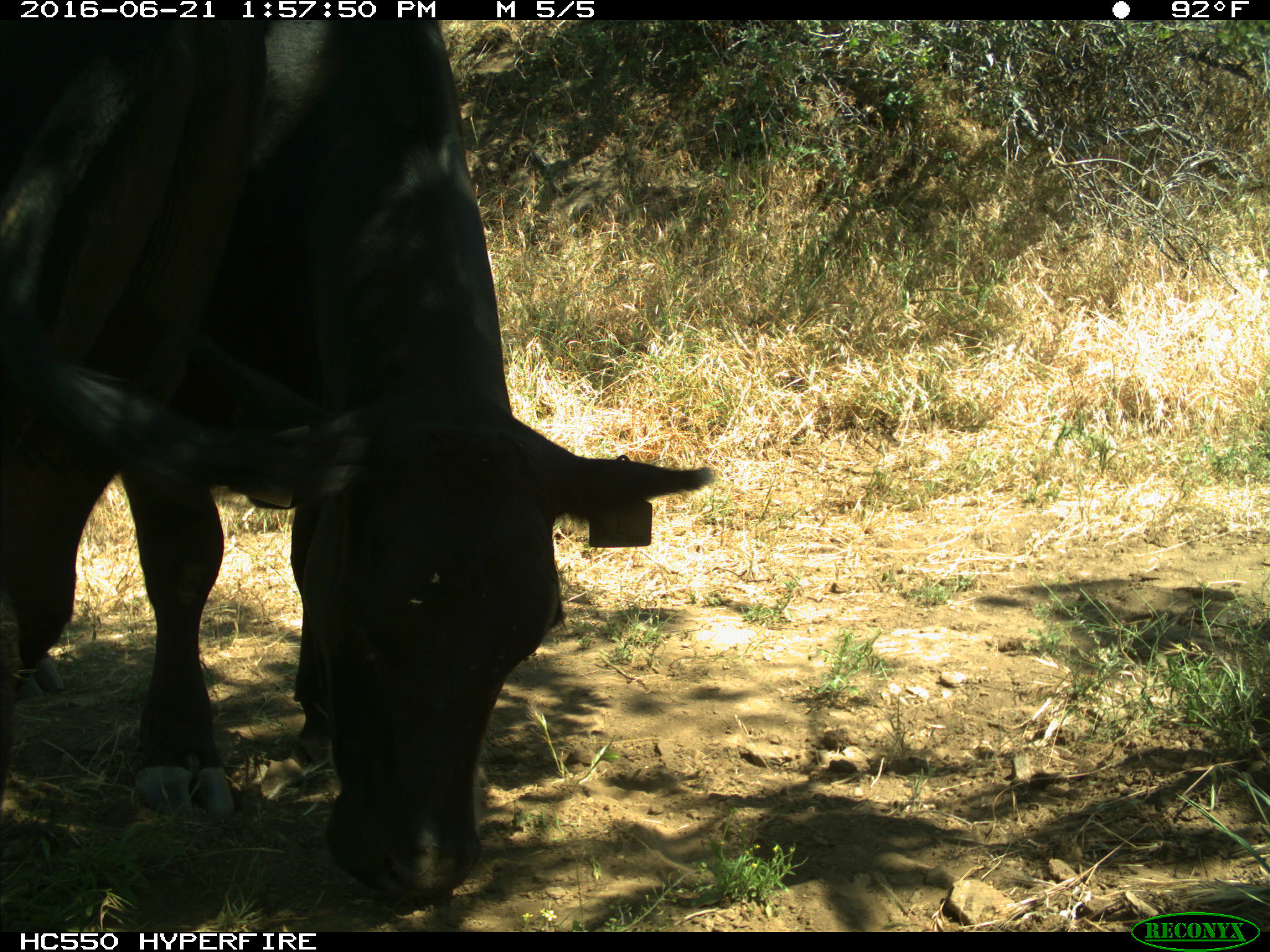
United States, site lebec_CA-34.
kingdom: Animalia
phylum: Chordata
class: Mammalia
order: Artiodactyla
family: Bovidae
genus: Bos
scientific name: Bos taurus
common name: domestic cow